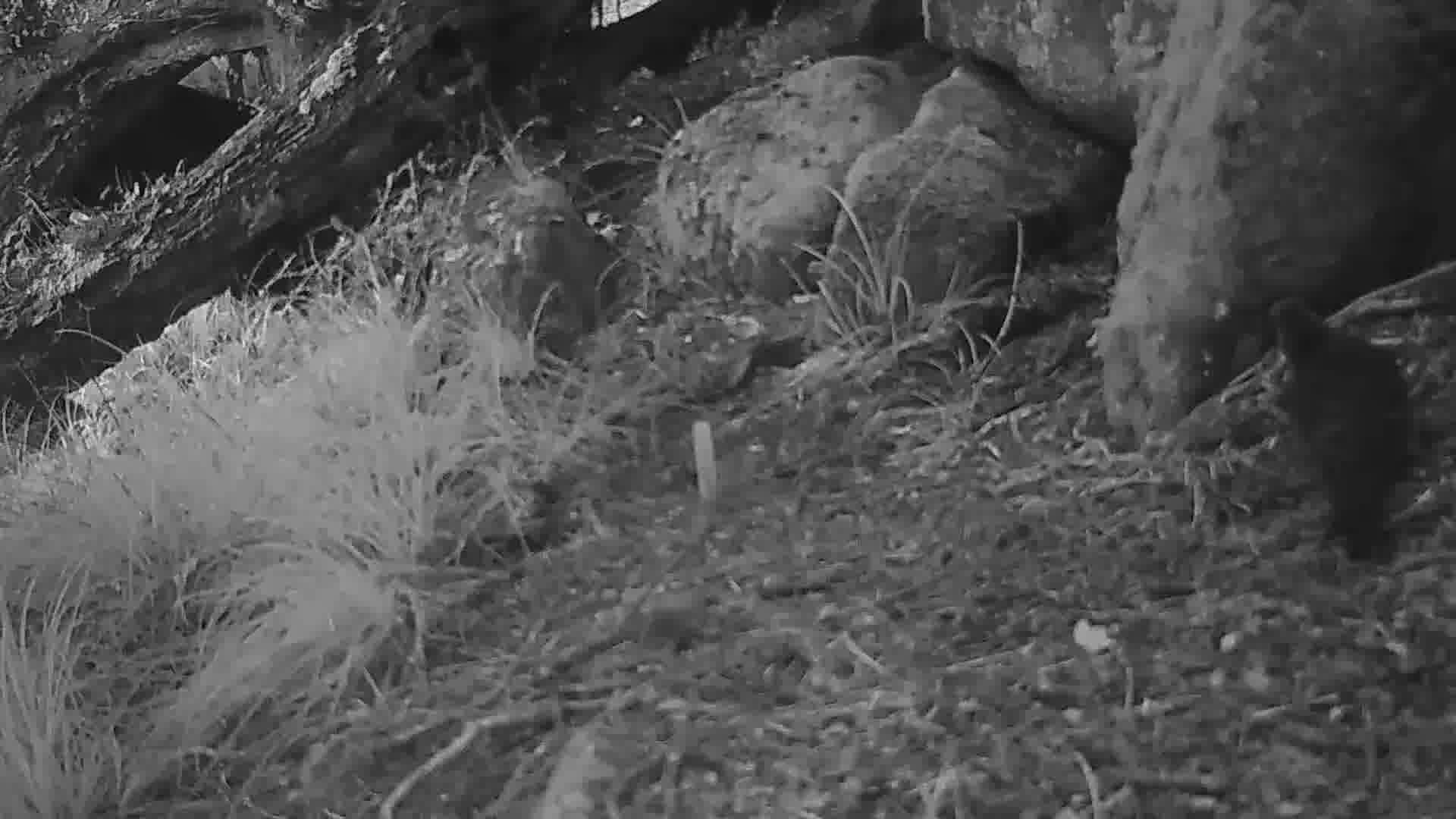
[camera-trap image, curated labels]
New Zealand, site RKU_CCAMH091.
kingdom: Animalia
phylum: Chordata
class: Aves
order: Passeriformes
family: Turdidae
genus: Turdus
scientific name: Turdus merula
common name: eurasian blackbird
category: blackbird